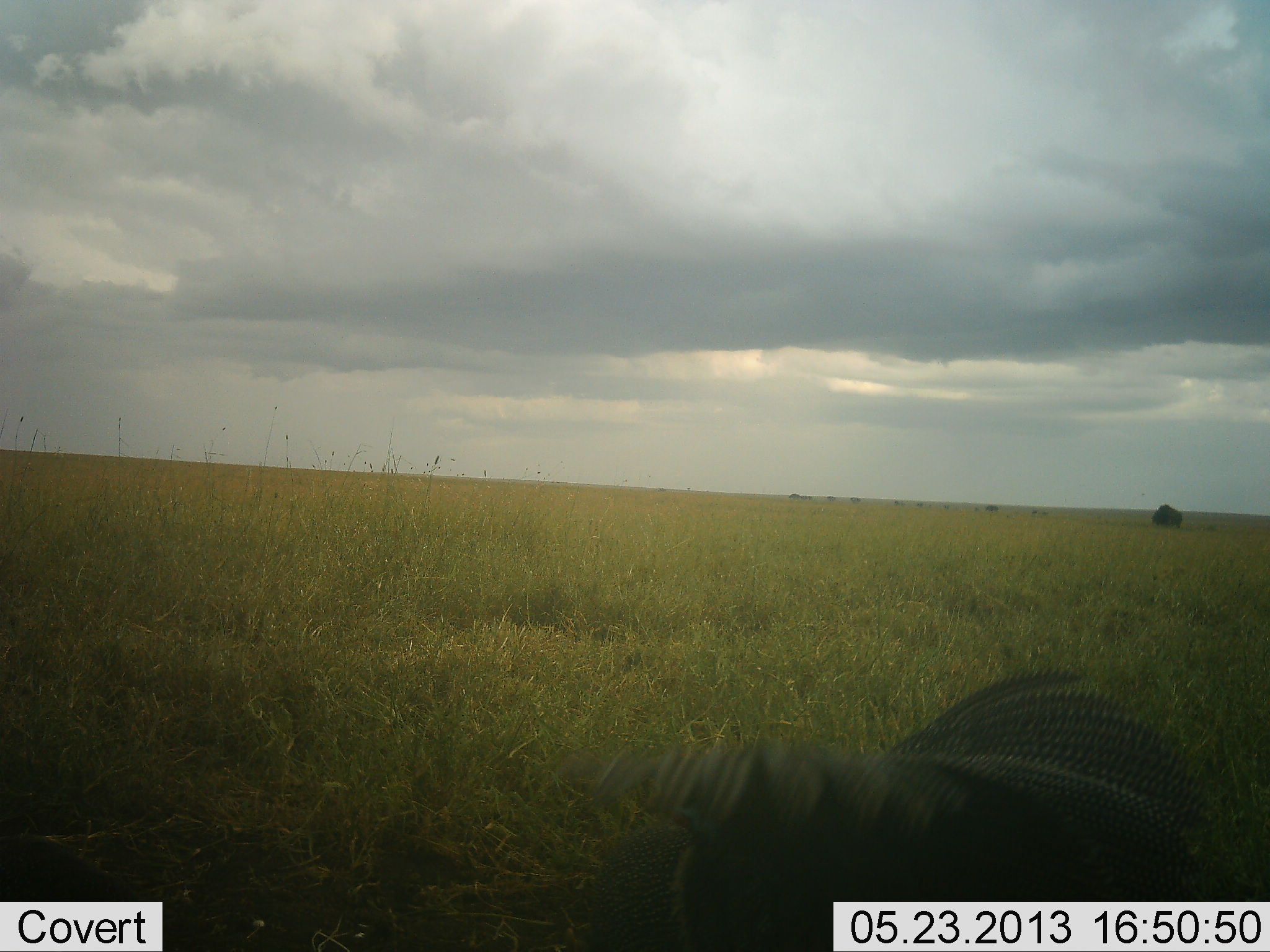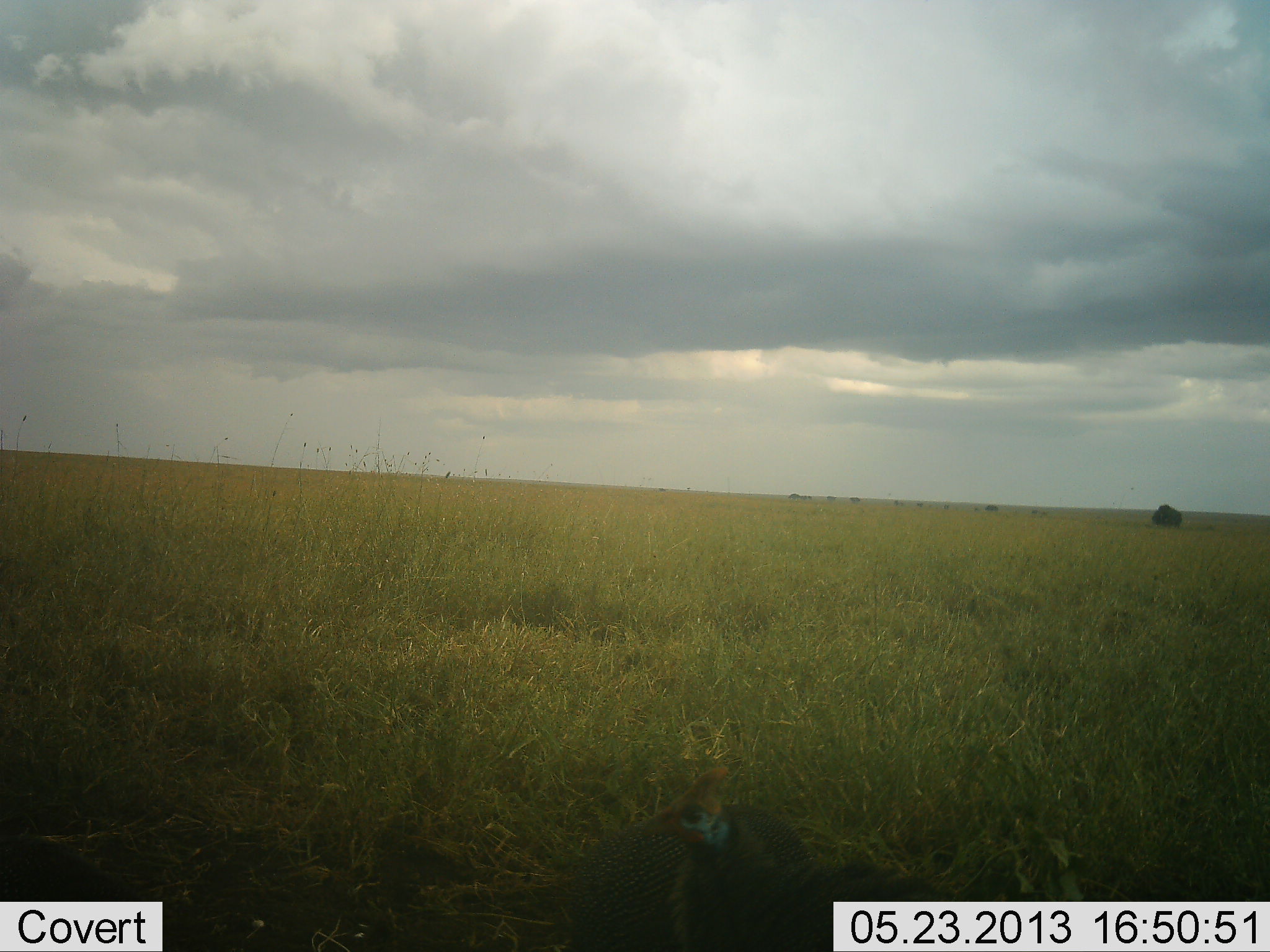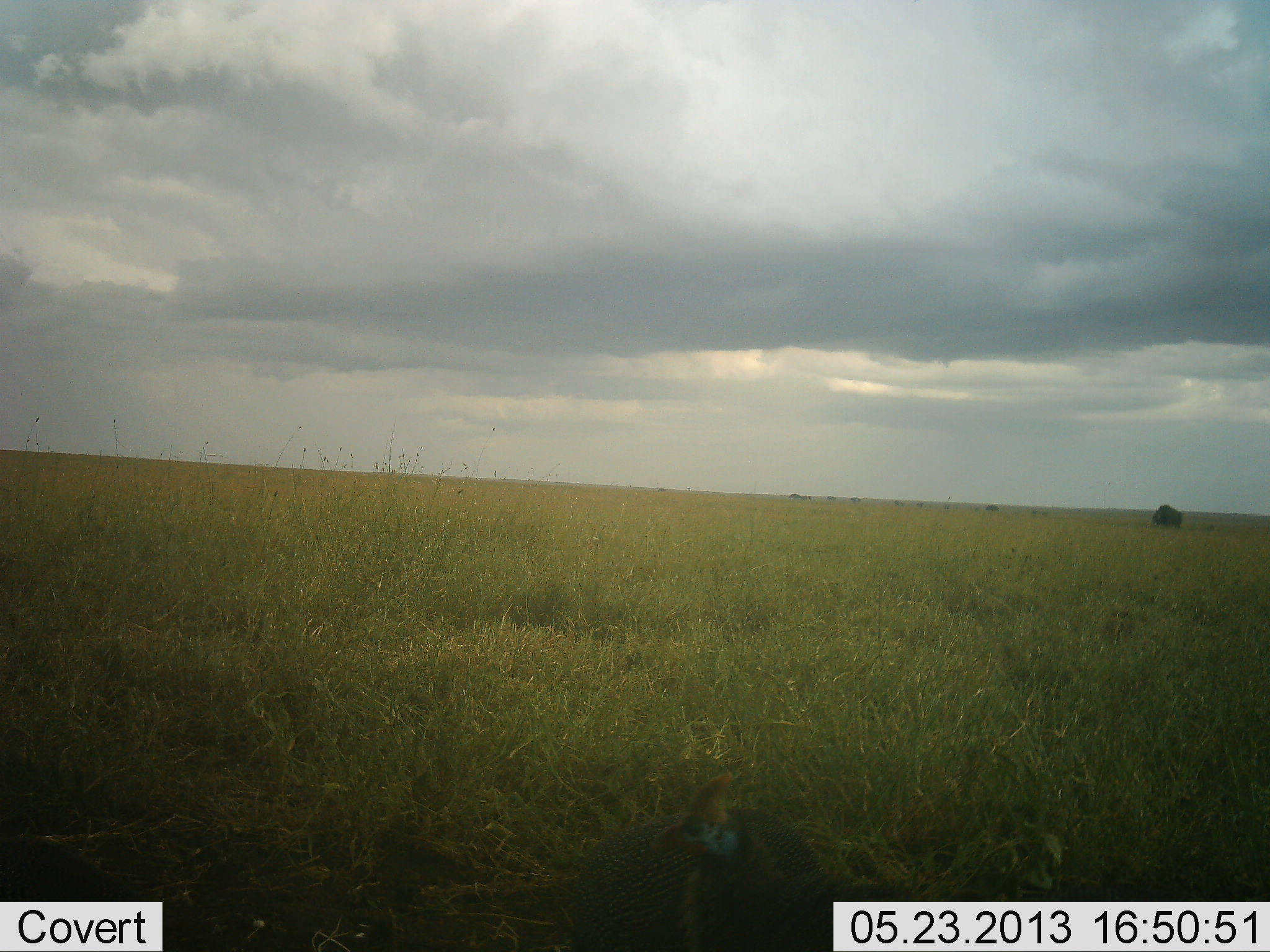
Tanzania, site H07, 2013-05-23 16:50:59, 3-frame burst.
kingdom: Animalia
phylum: Chordata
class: Aves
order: Galliformes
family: Numididae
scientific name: Numididae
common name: guinea fowl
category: guineafowl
Guineafowl (guinea fowl) (Numididae), count 1. Behavior (volunteer vote fractions): standing 60%, resting 0%, moving 30%, interacting 20%. Young present (vote fraction): 0%. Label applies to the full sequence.